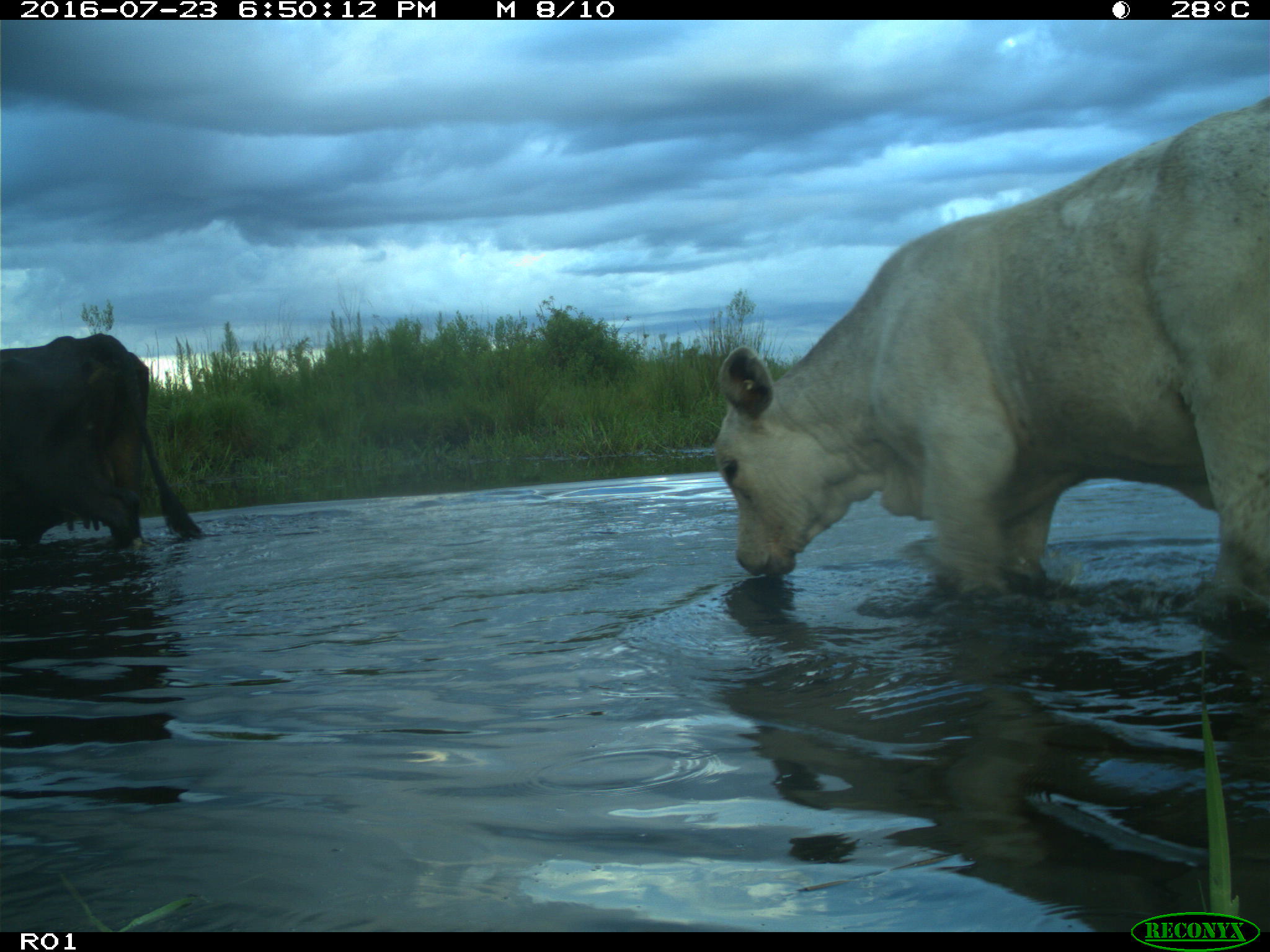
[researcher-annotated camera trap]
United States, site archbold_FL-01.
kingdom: Animalia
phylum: Chordata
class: Mammalia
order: Artiodactyla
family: Bovidae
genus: Bos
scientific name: Bos taurus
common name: domestic cow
Bos taurus (domestic cow).